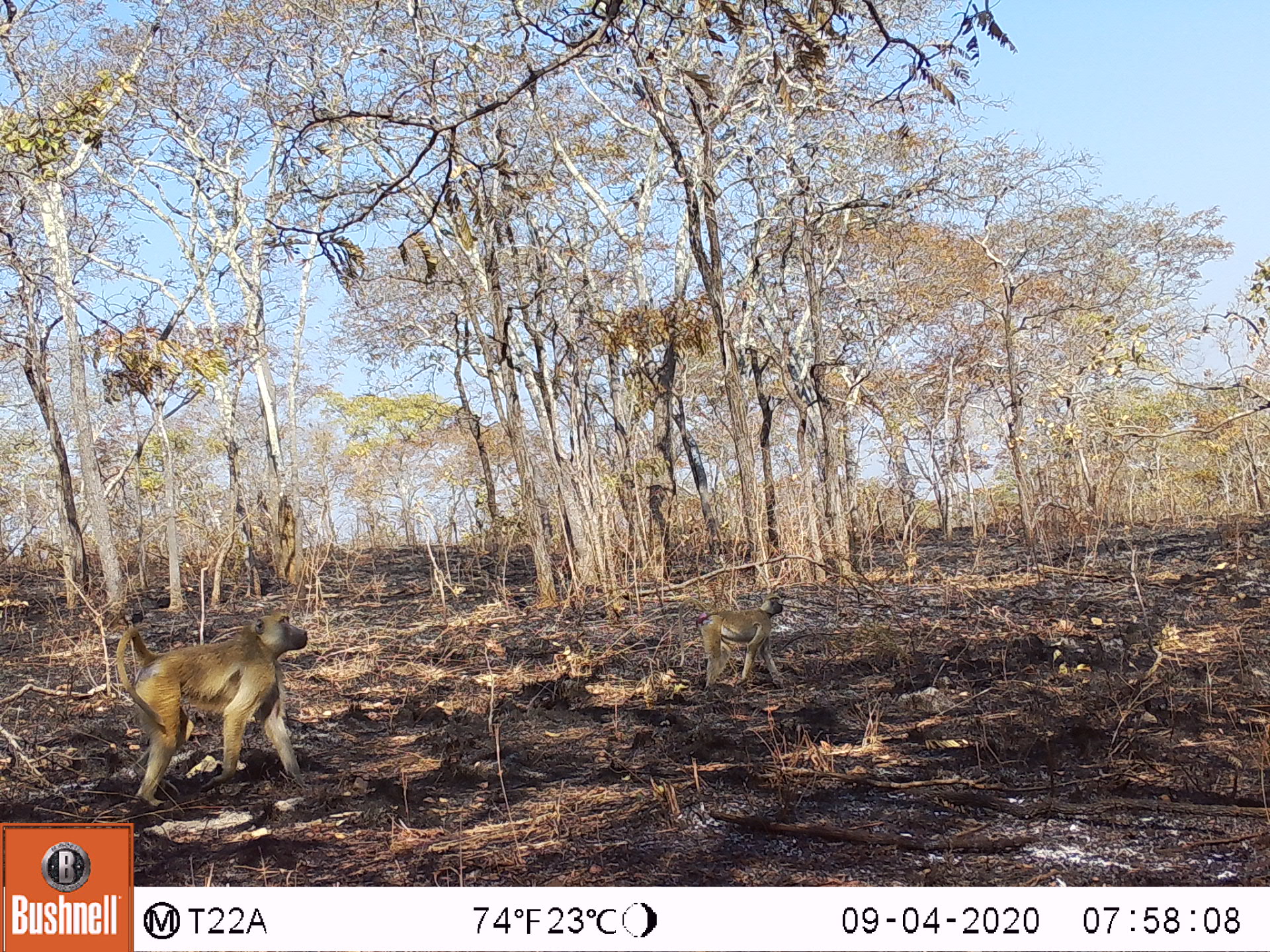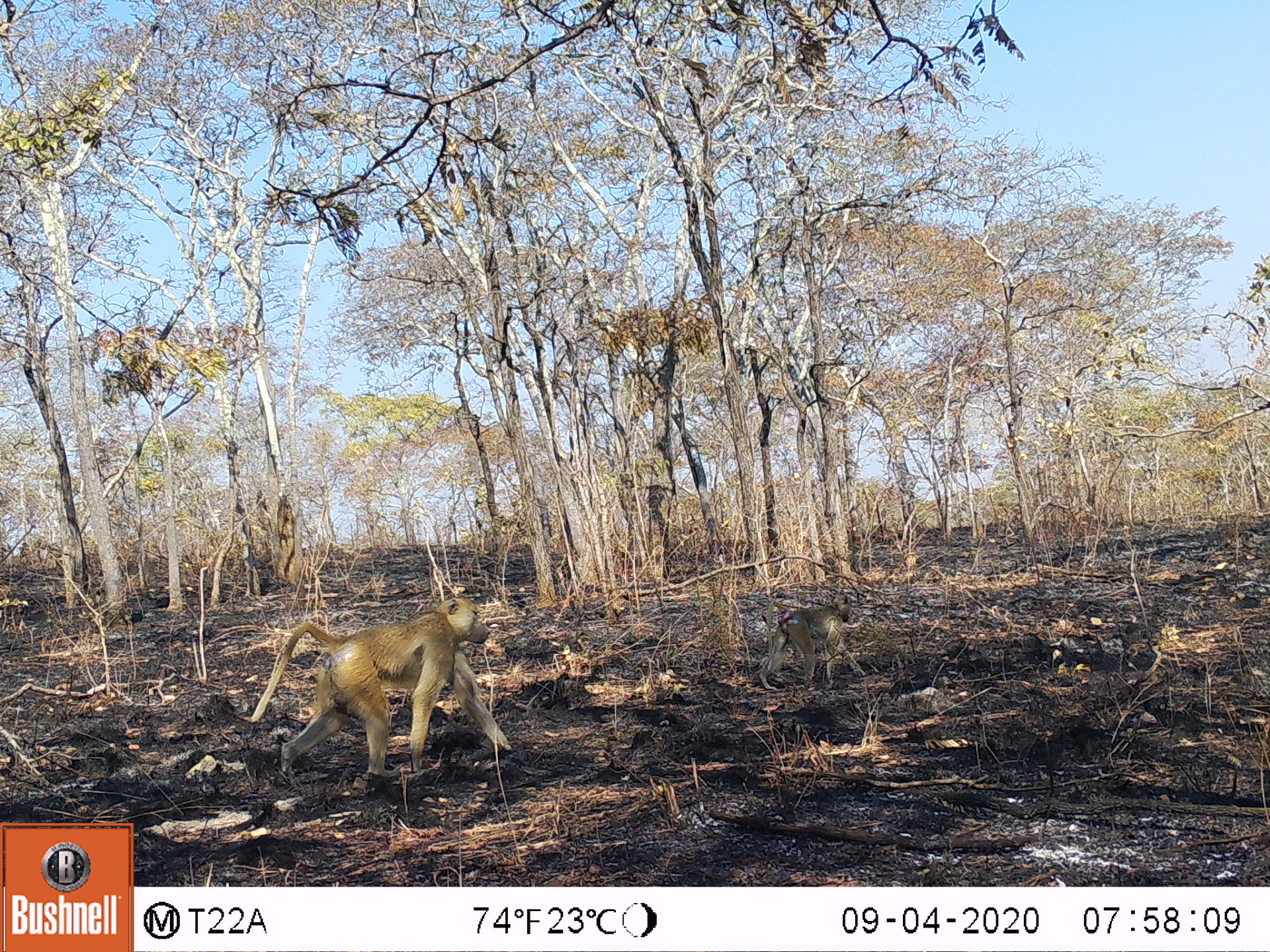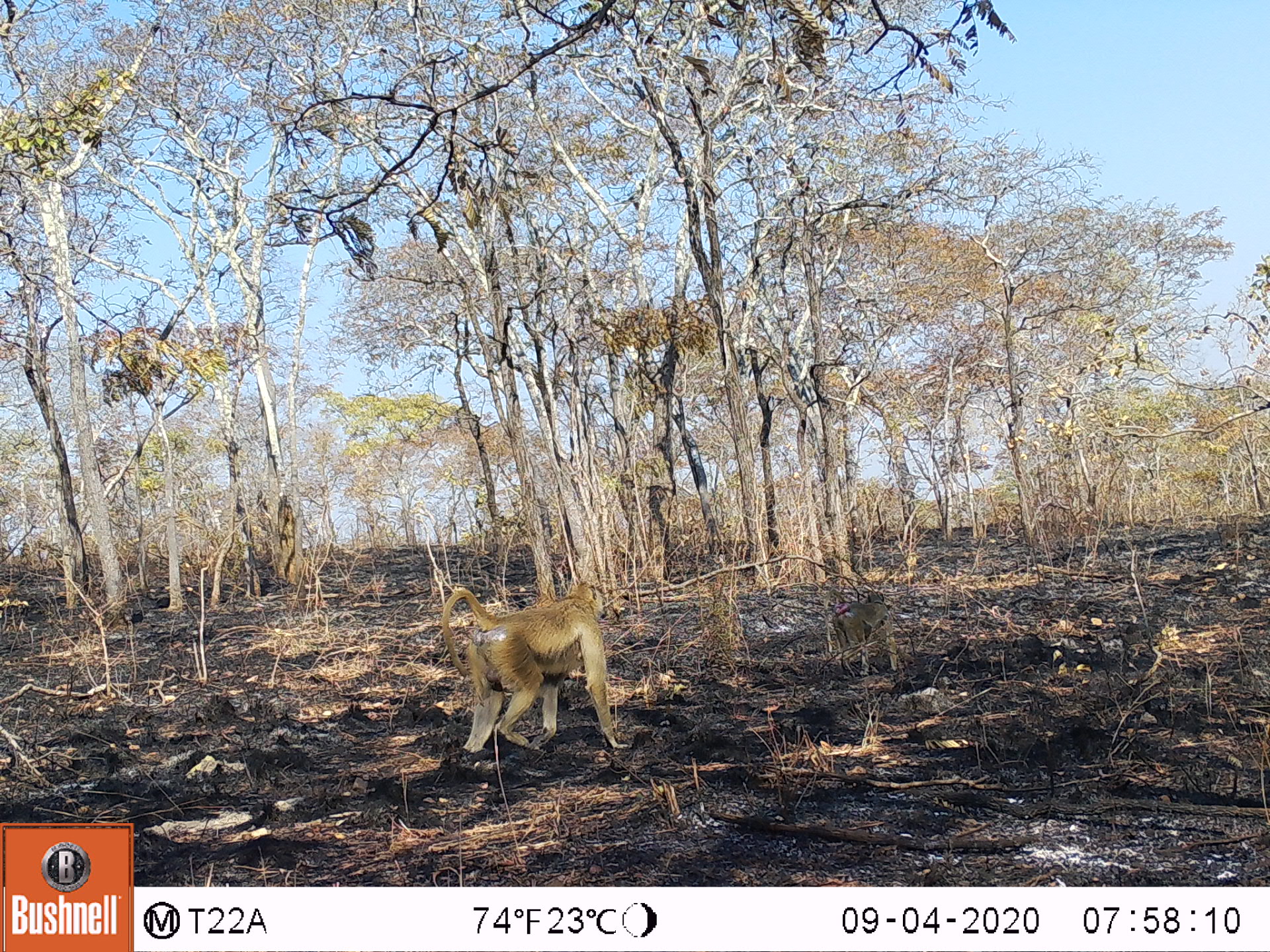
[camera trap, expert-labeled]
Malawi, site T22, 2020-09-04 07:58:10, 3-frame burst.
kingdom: Animalia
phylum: Chordata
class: Mammalia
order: Primates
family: Cercopithecidae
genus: Papio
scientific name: Papio cynocephalus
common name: yellow baboon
Yellow baboon (Papio cynocephalus), count 2.